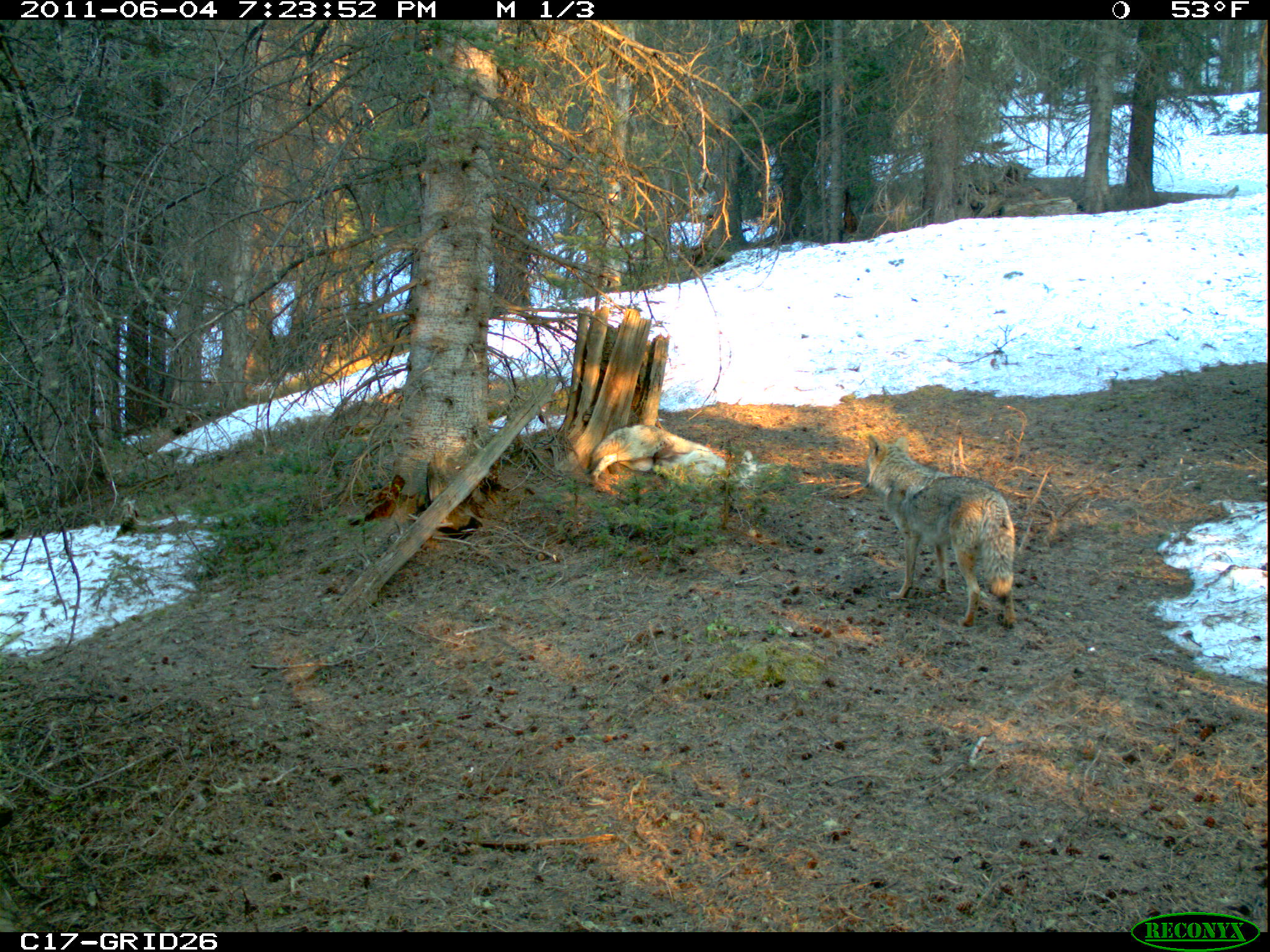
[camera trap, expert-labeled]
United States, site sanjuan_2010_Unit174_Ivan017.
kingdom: Animalia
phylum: Chordata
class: Mammalia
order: Carnivora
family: Canidae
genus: Canis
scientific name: Canis latrans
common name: coyote